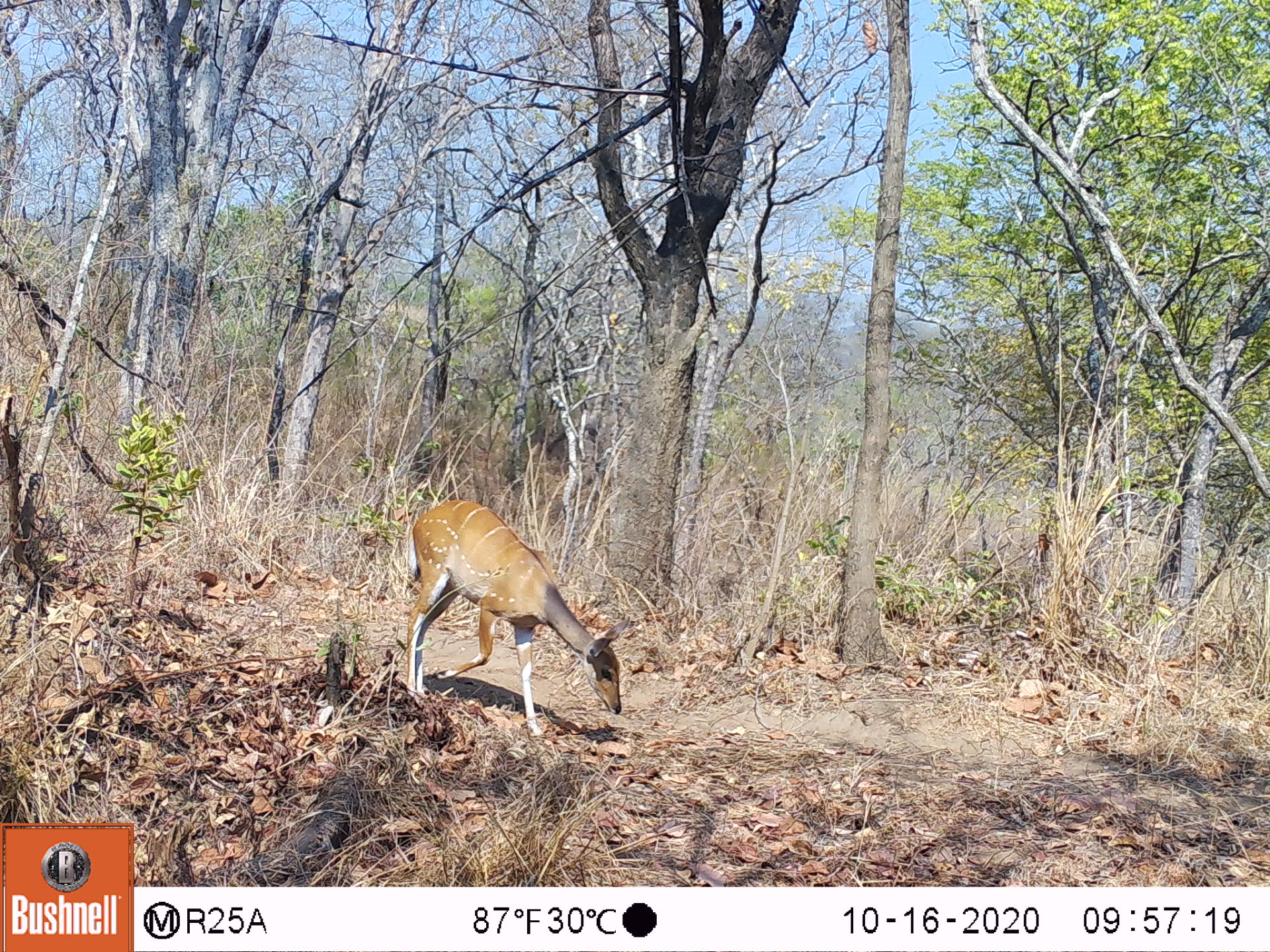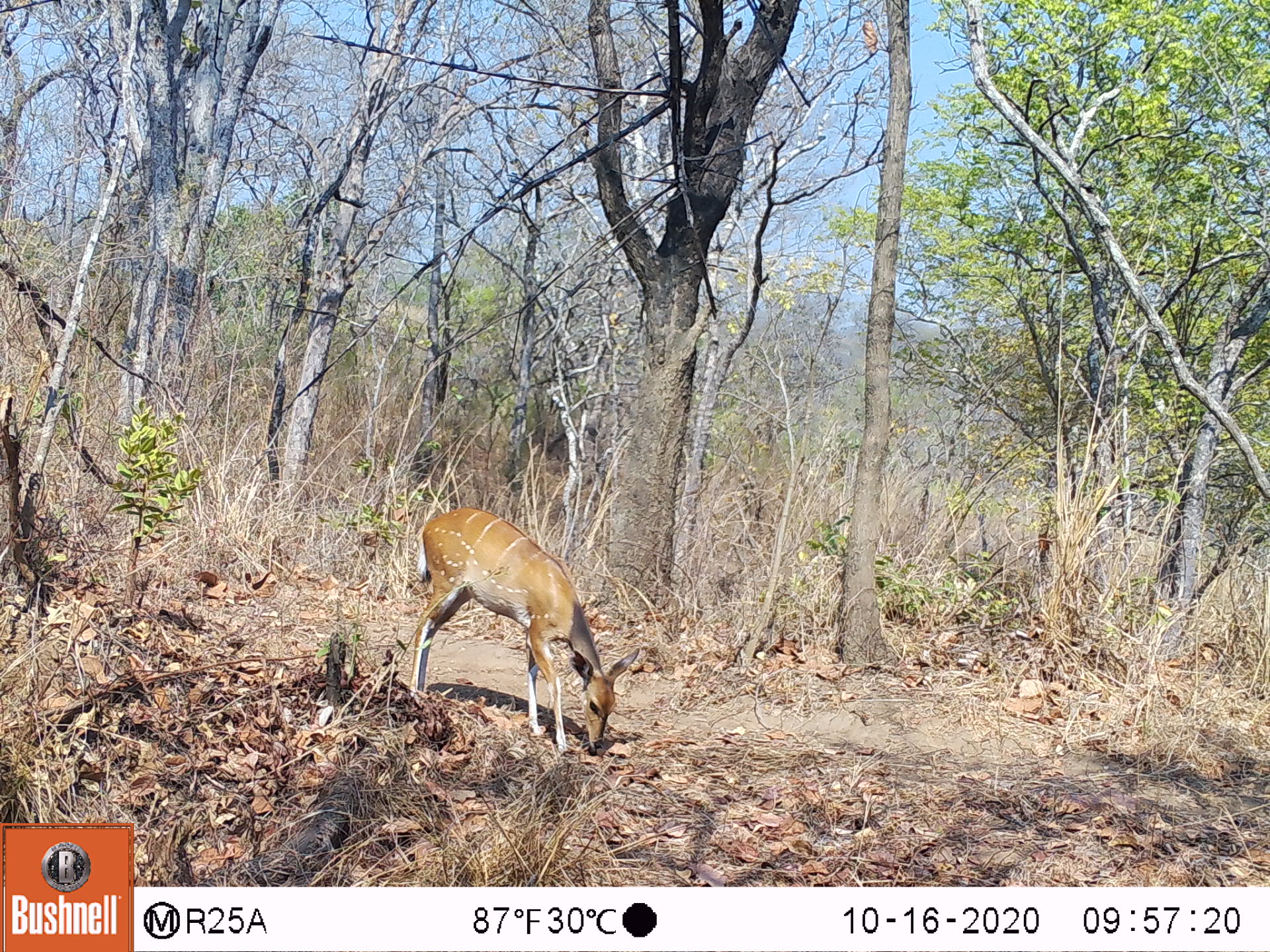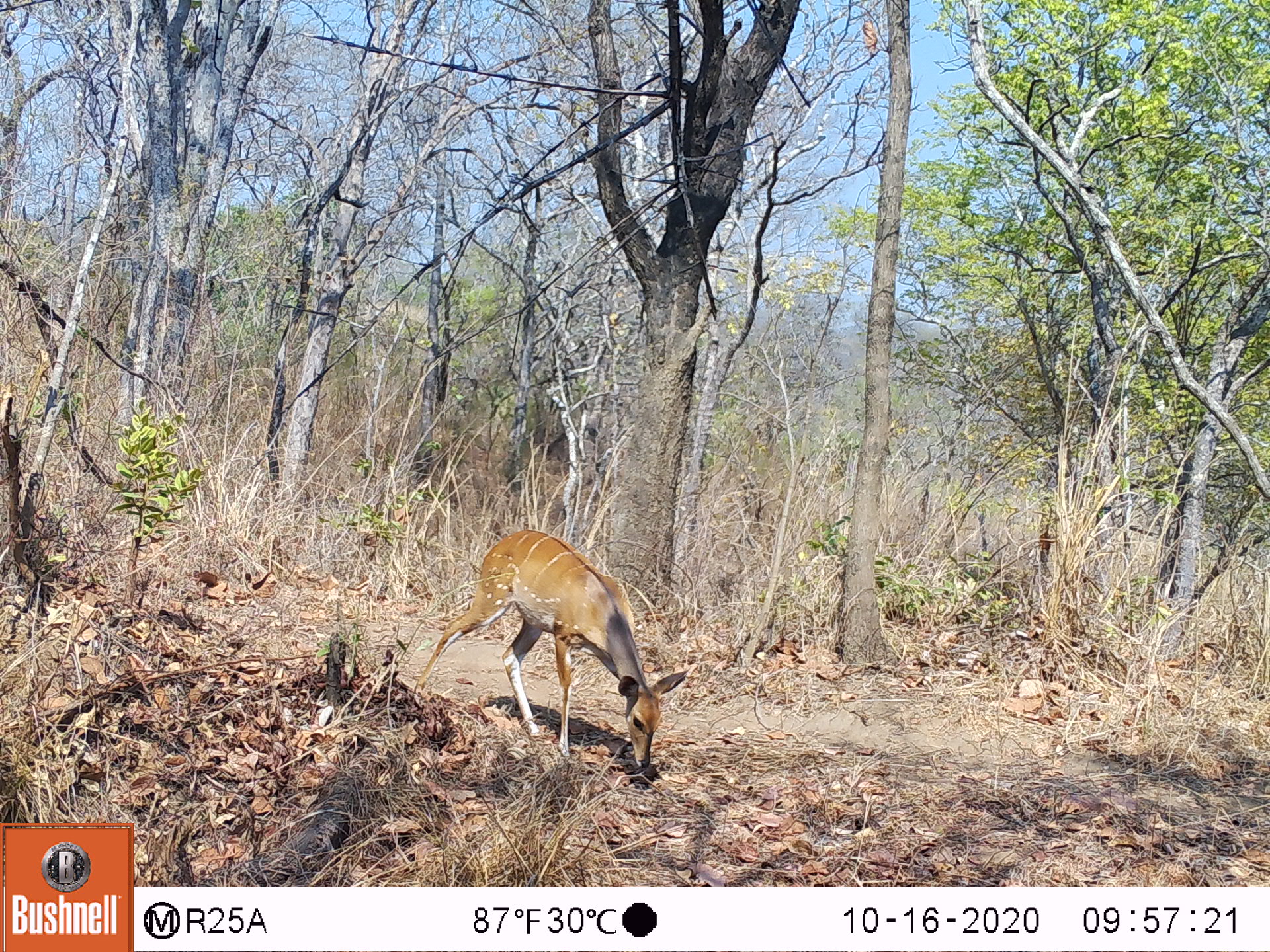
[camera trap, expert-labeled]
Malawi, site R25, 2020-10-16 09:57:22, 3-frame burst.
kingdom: Animalia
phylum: Chordata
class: Mammalia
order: Artiodactyla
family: Bovidae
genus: Tragelaphus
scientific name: Tragelaphus sylvaticus sylvaticus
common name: cape bushbuck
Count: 1.